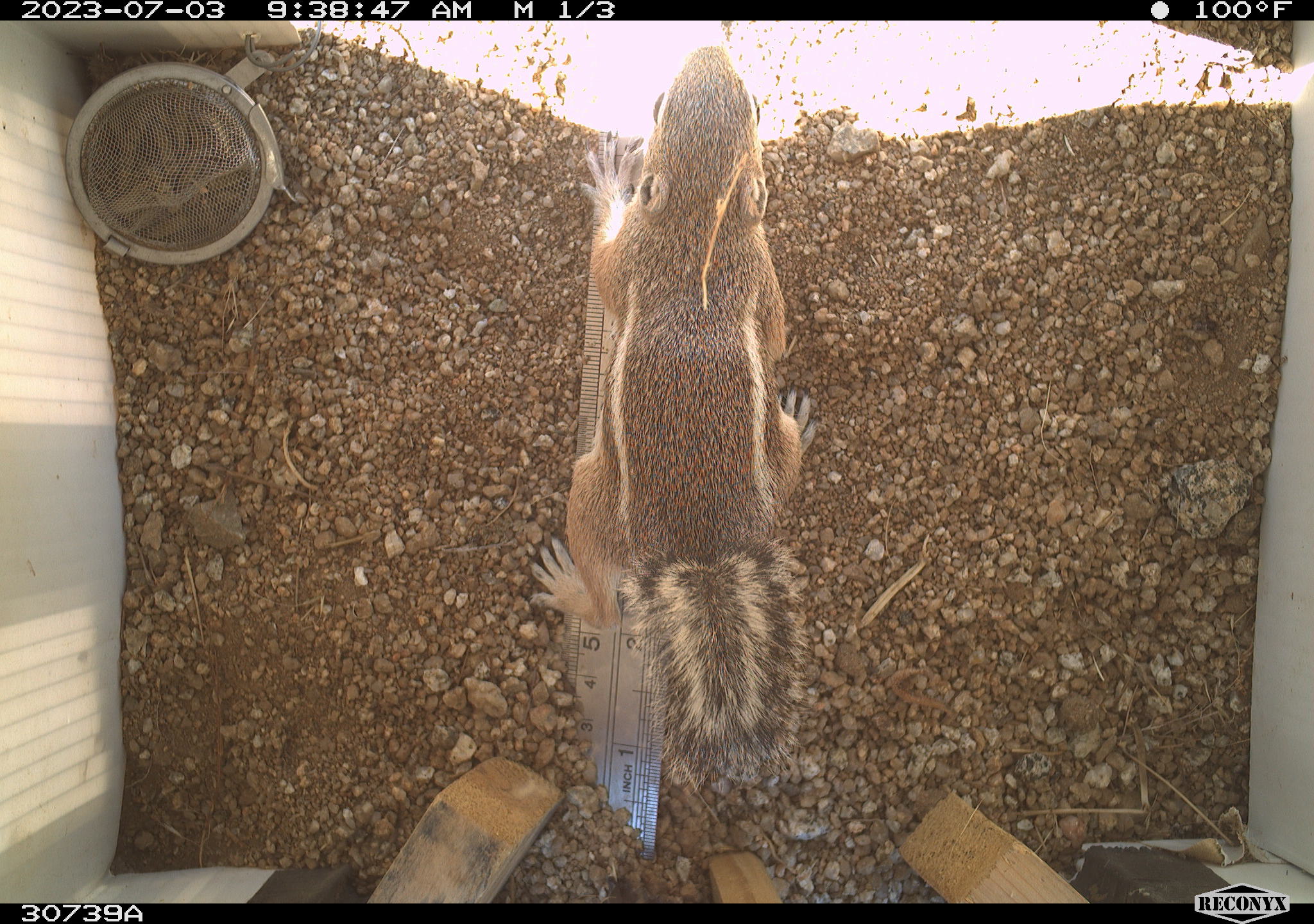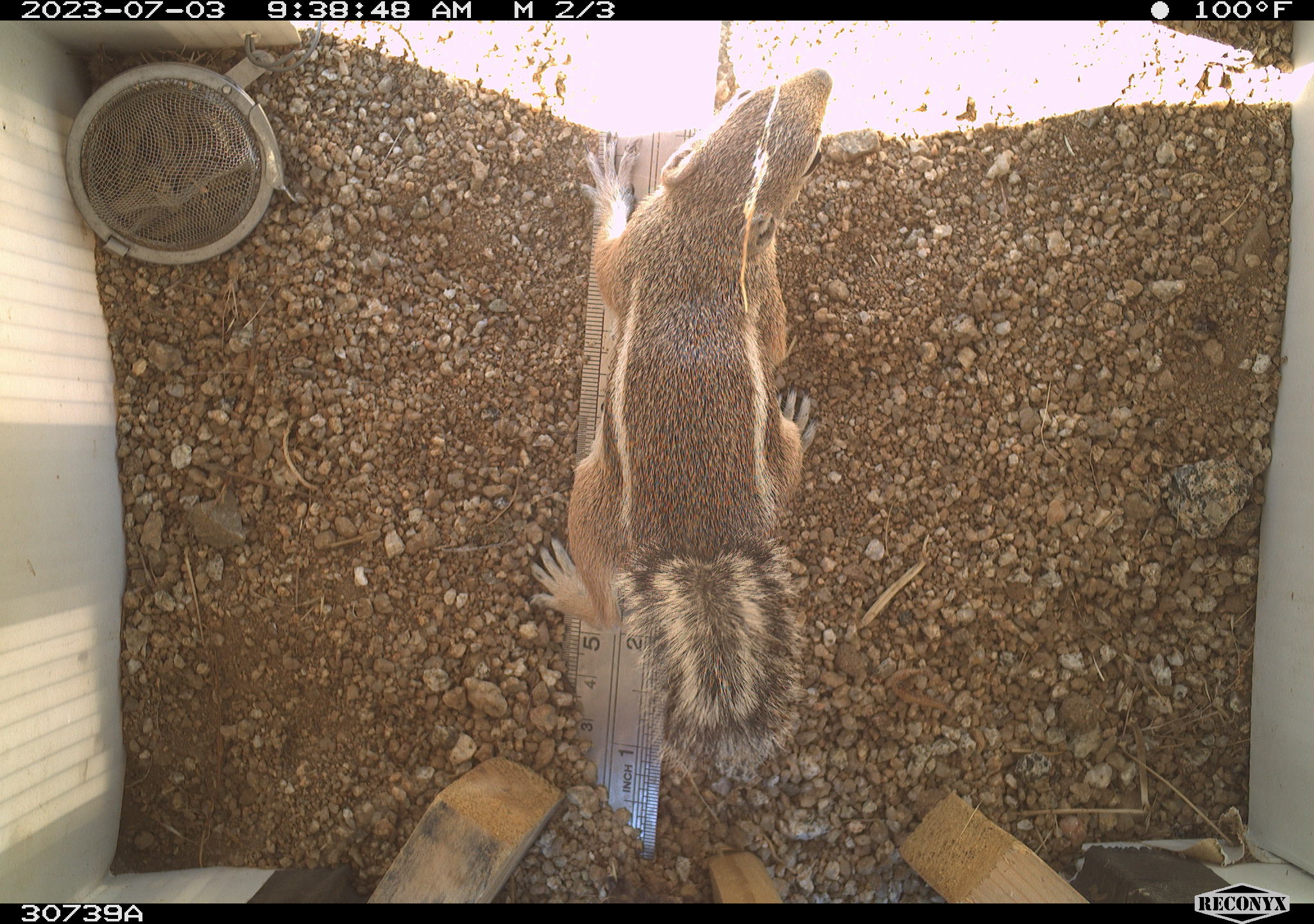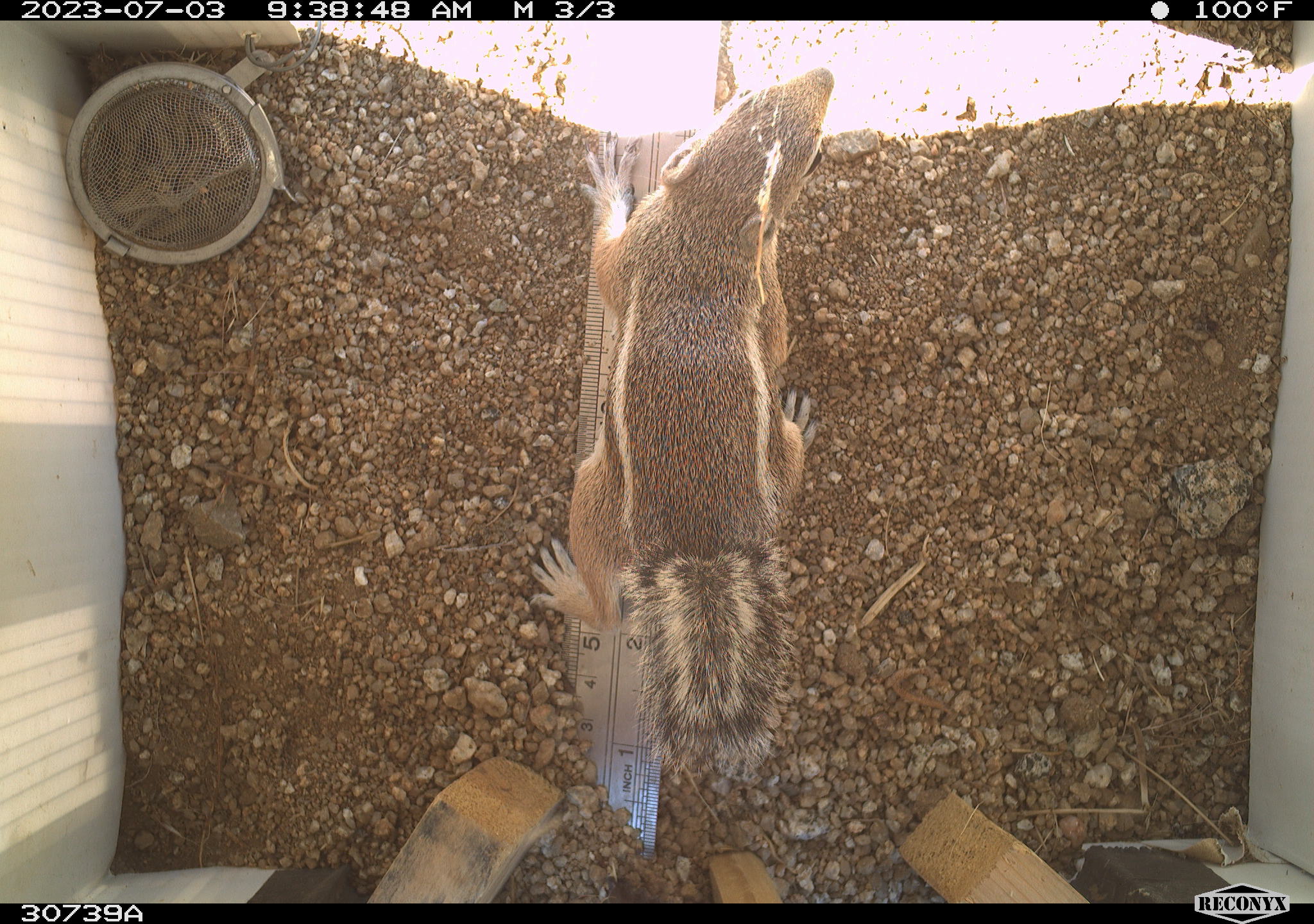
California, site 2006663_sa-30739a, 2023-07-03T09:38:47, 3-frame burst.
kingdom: Animalia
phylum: Chordata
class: Mammalia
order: Rodentia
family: Sciuridae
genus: Ammospermophilus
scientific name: Ammospermophilus leucurus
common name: white-tailed antelope squirrel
White-tailed antelope squirrel (Ammospermophilus leucurus).